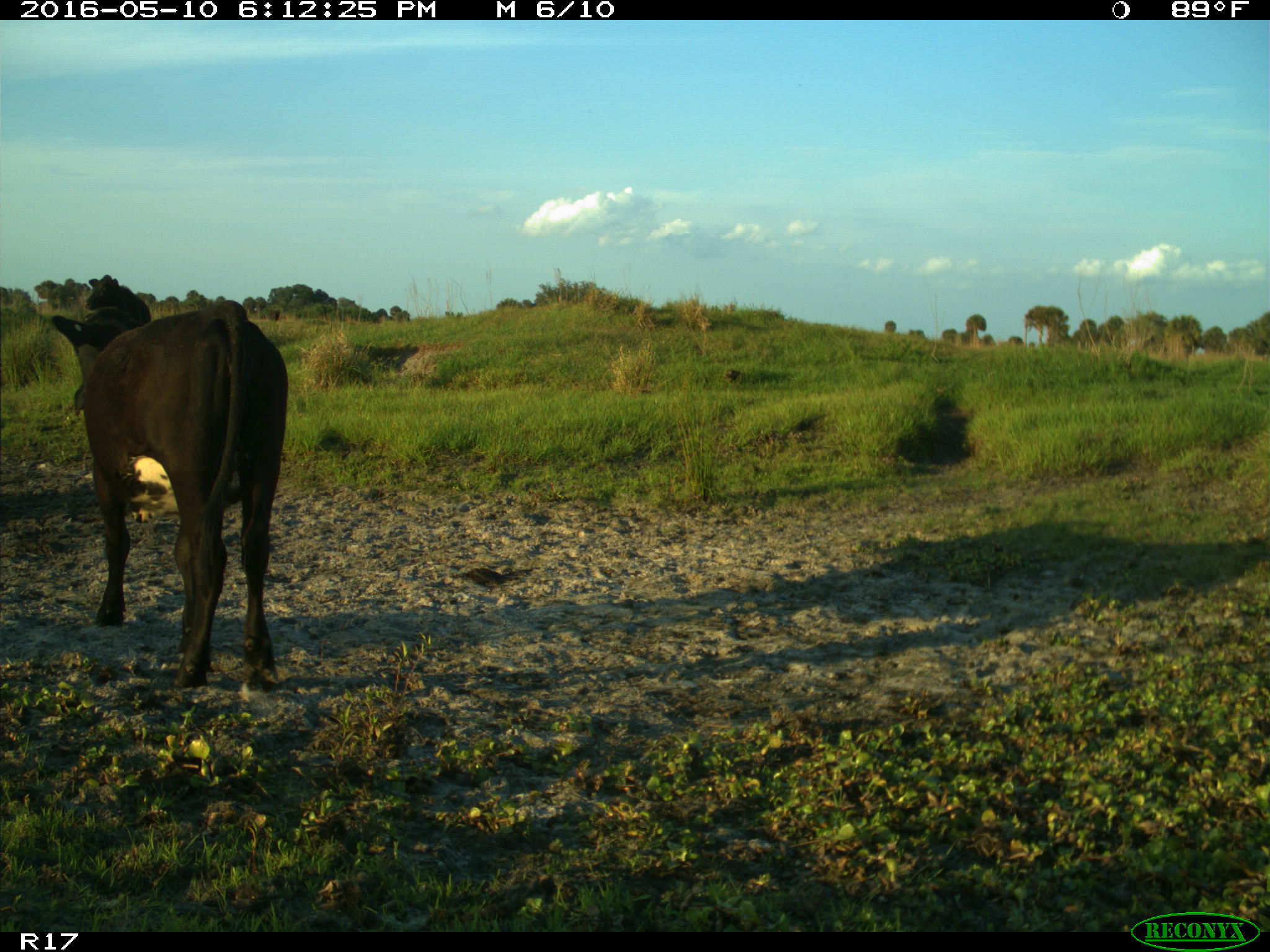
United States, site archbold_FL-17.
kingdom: Animalia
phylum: Chordata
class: Mammalia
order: Artiodactyla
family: Bovidae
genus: Bos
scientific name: Bos taurus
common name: domestic cow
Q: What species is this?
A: Bos taurus (domestic cow).